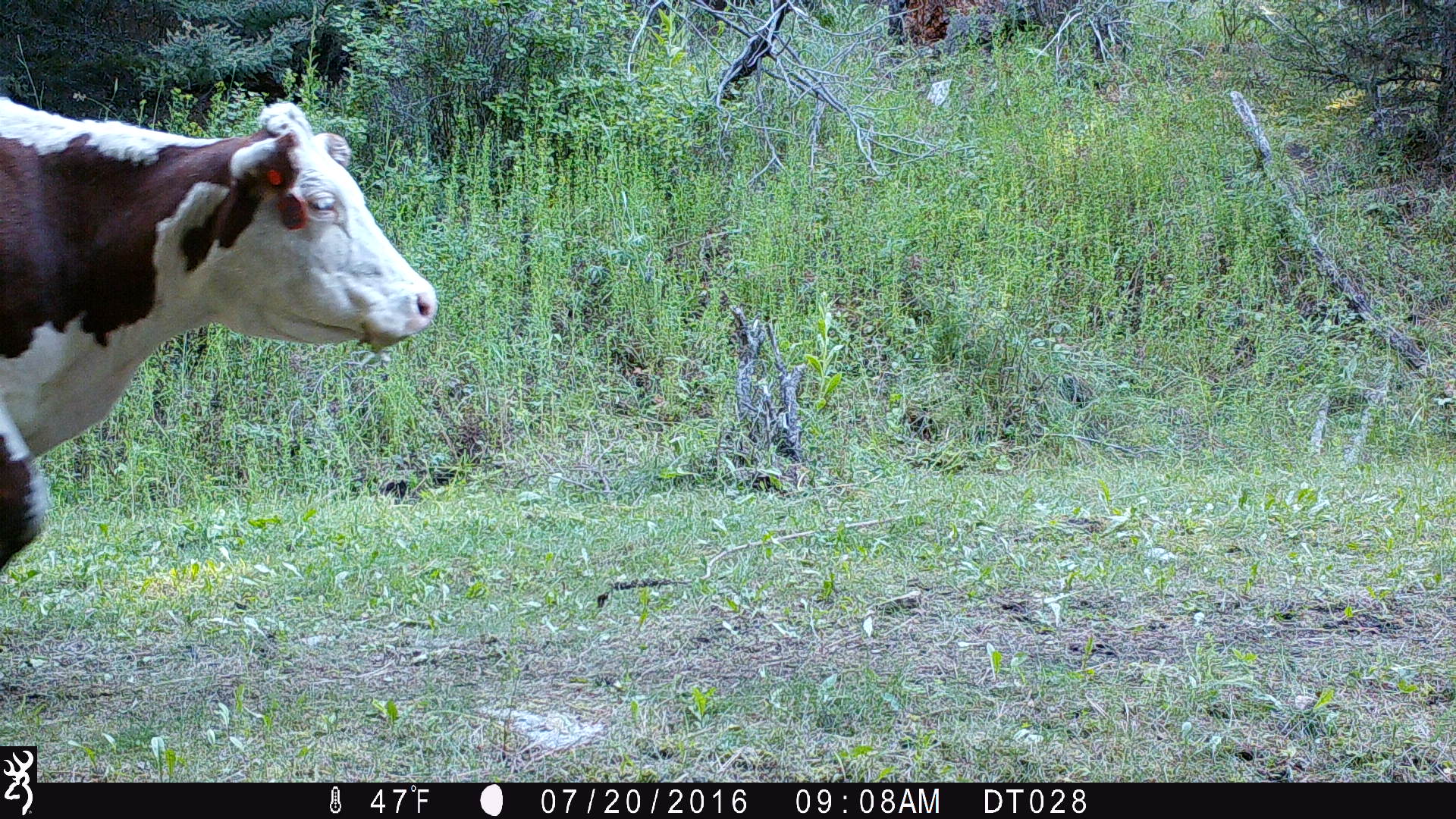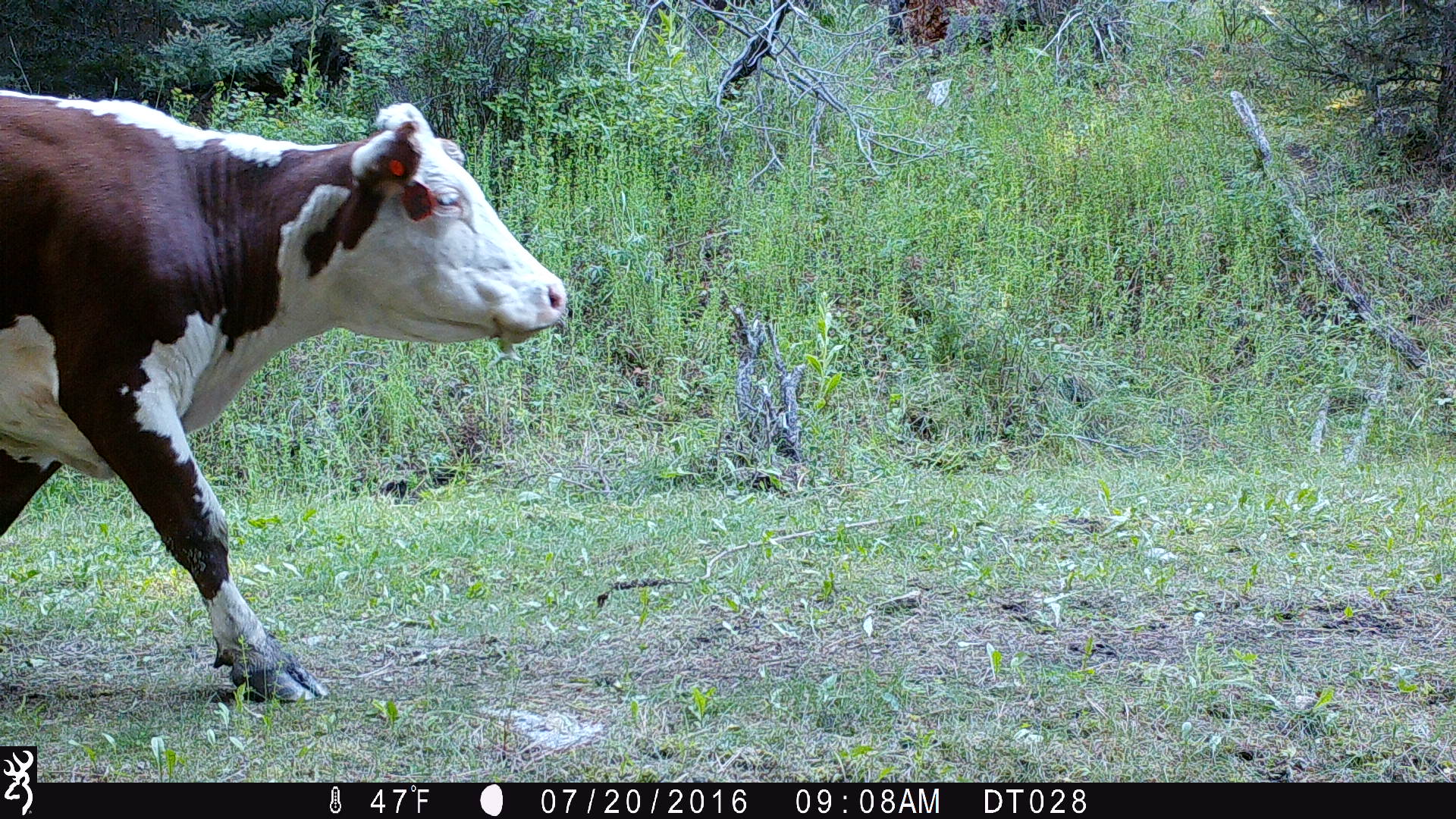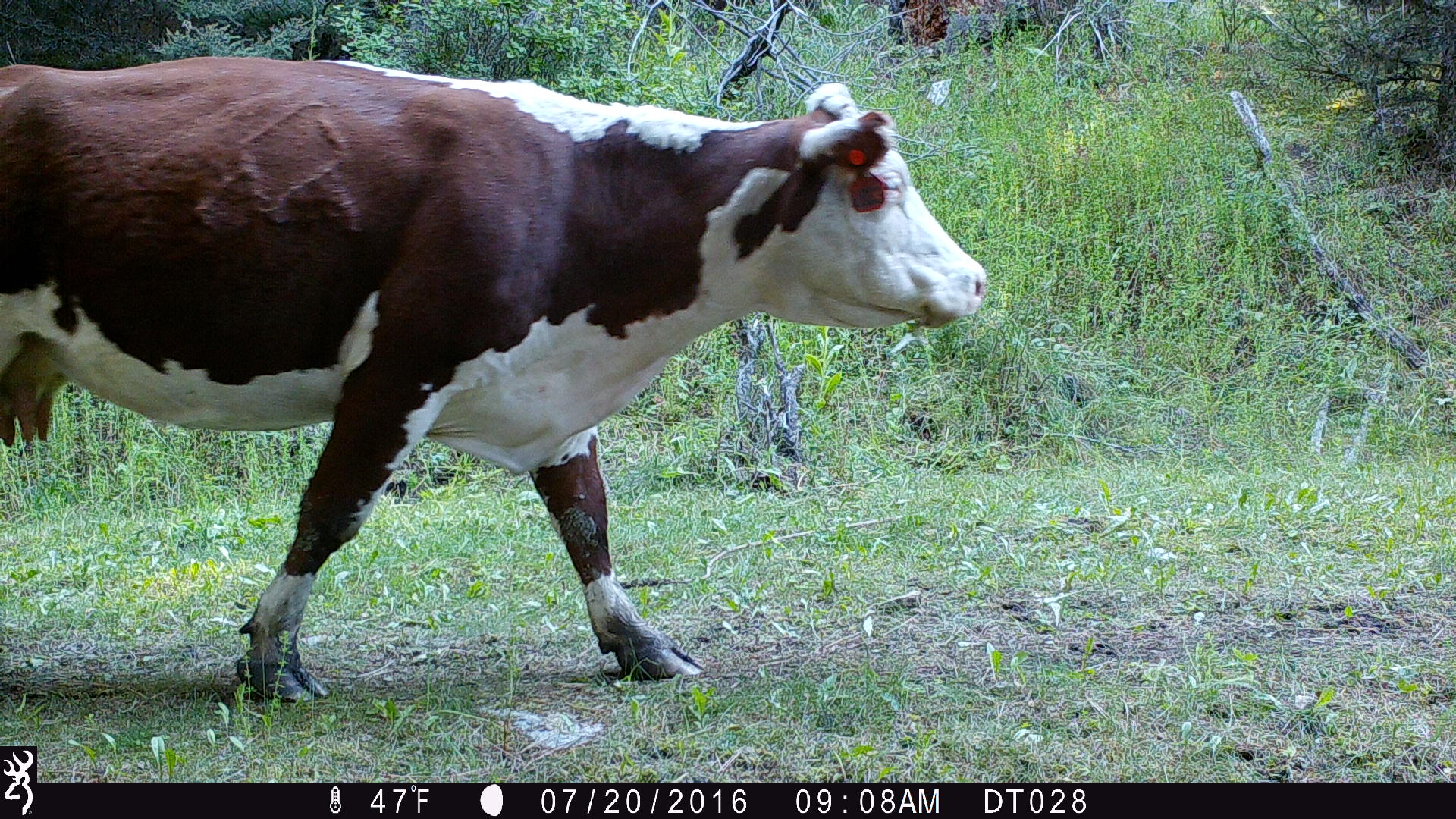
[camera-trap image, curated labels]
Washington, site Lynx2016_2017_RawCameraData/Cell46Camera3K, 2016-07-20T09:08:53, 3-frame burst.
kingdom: Animalia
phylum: Chordata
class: Mammalia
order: Artiodactyla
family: Bovidae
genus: Bos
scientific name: Bos taurus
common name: domestic cattle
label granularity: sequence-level